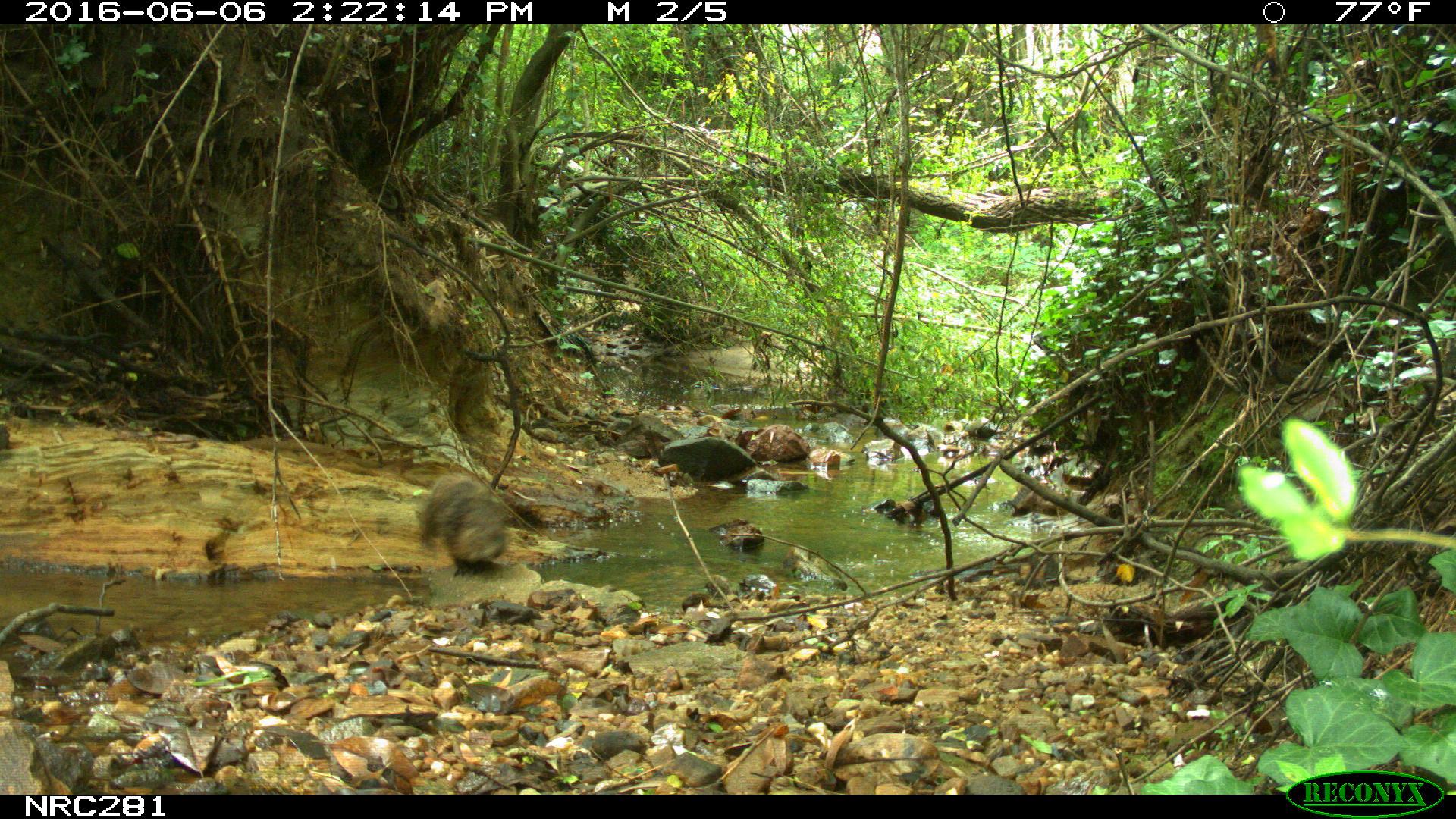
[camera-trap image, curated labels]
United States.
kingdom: Animalia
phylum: Chordata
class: Mammalia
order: Rodentia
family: Sciuridae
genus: Marmota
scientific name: Marmota monax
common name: woodchuck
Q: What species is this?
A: Woodchuck (Marmota monax).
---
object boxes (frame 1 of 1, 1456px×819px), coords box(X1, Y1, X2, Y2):
Woodchuck: box(415, 464, 516, 579)